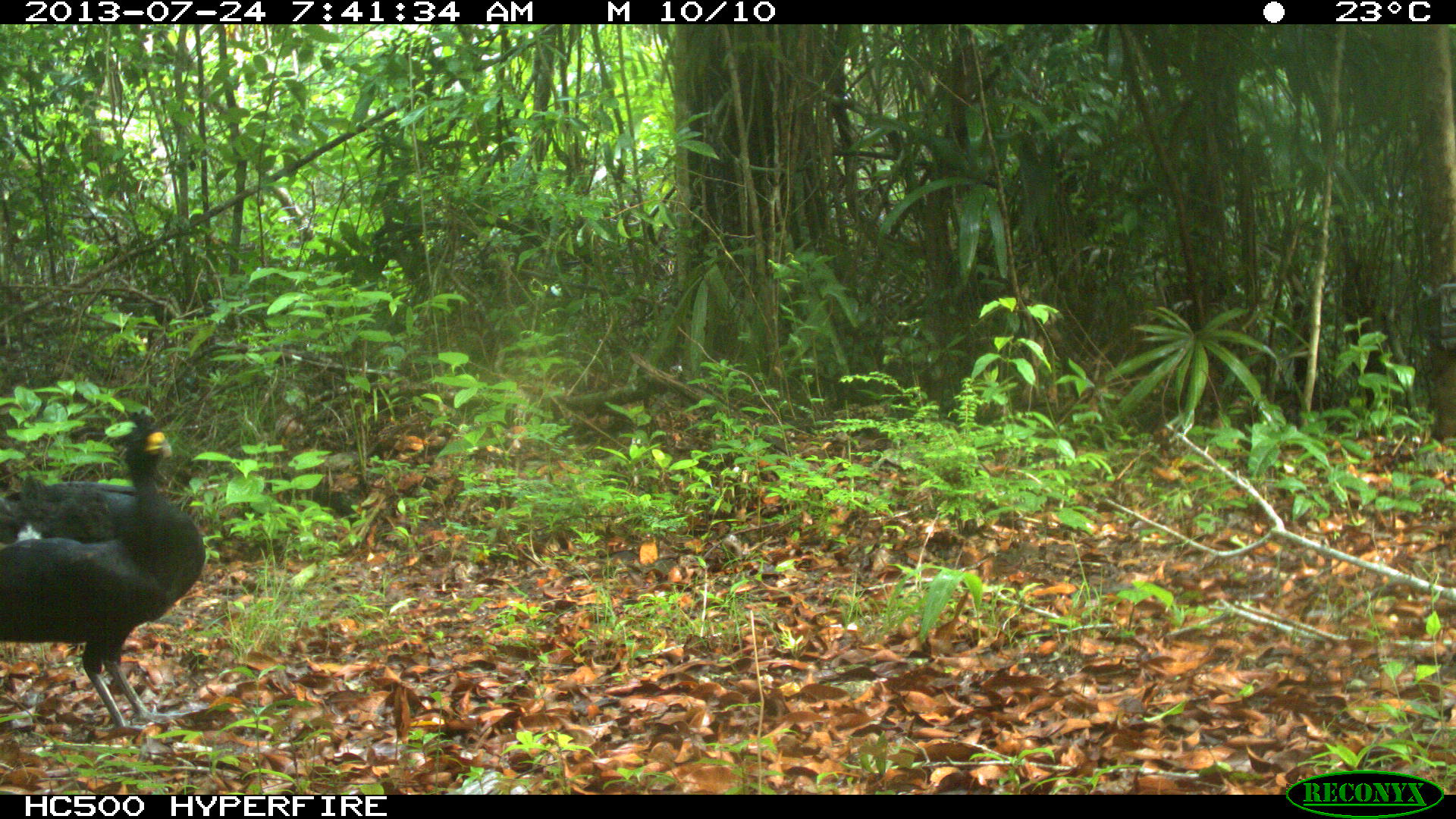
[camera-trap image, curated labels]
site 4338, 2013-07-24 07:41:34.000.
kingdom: Animalia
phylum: Chordata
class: Aves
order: Galliformes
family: Cracidae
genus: Crax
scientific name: Crax rubra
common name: great curassow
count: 1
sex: male